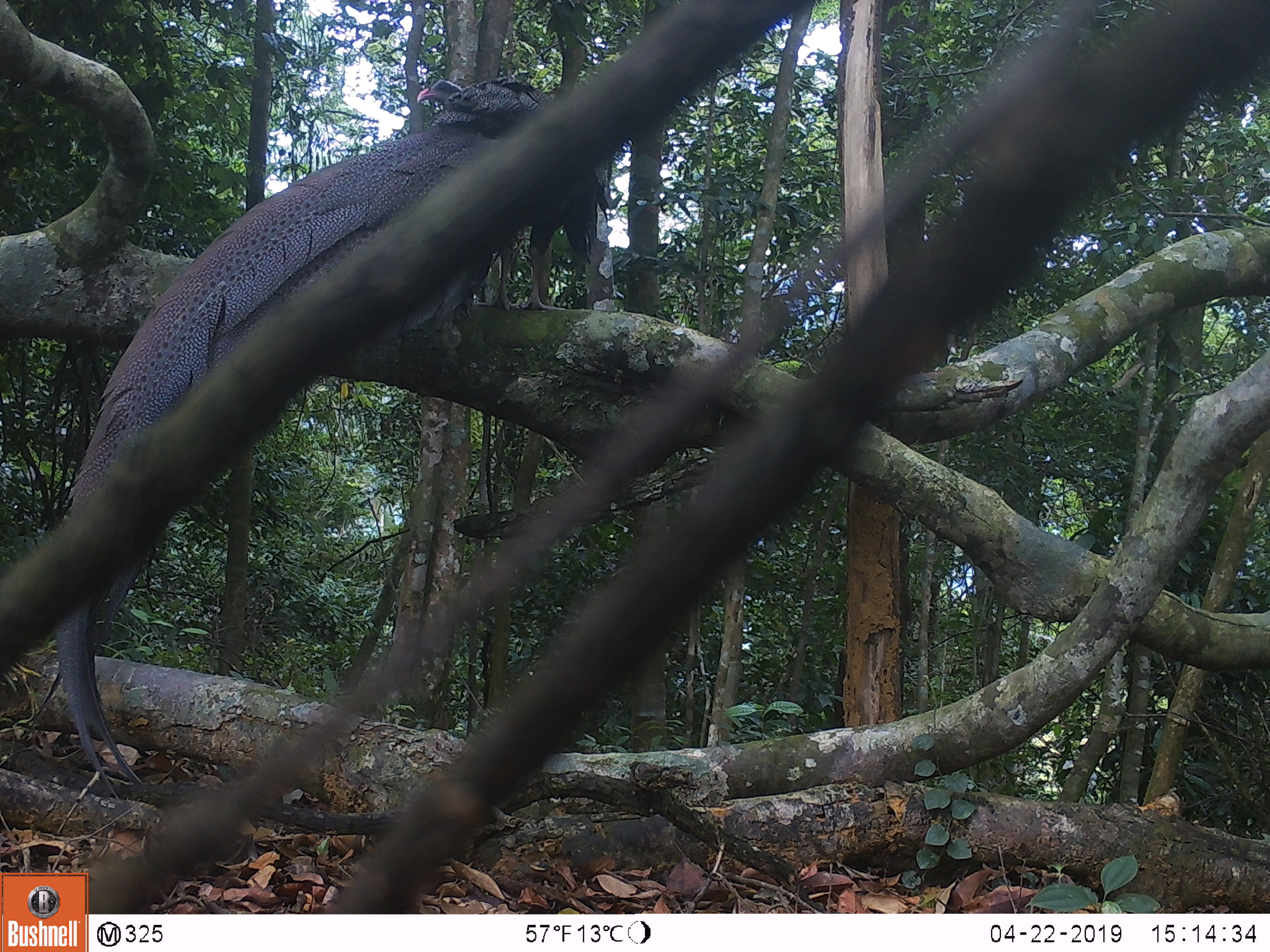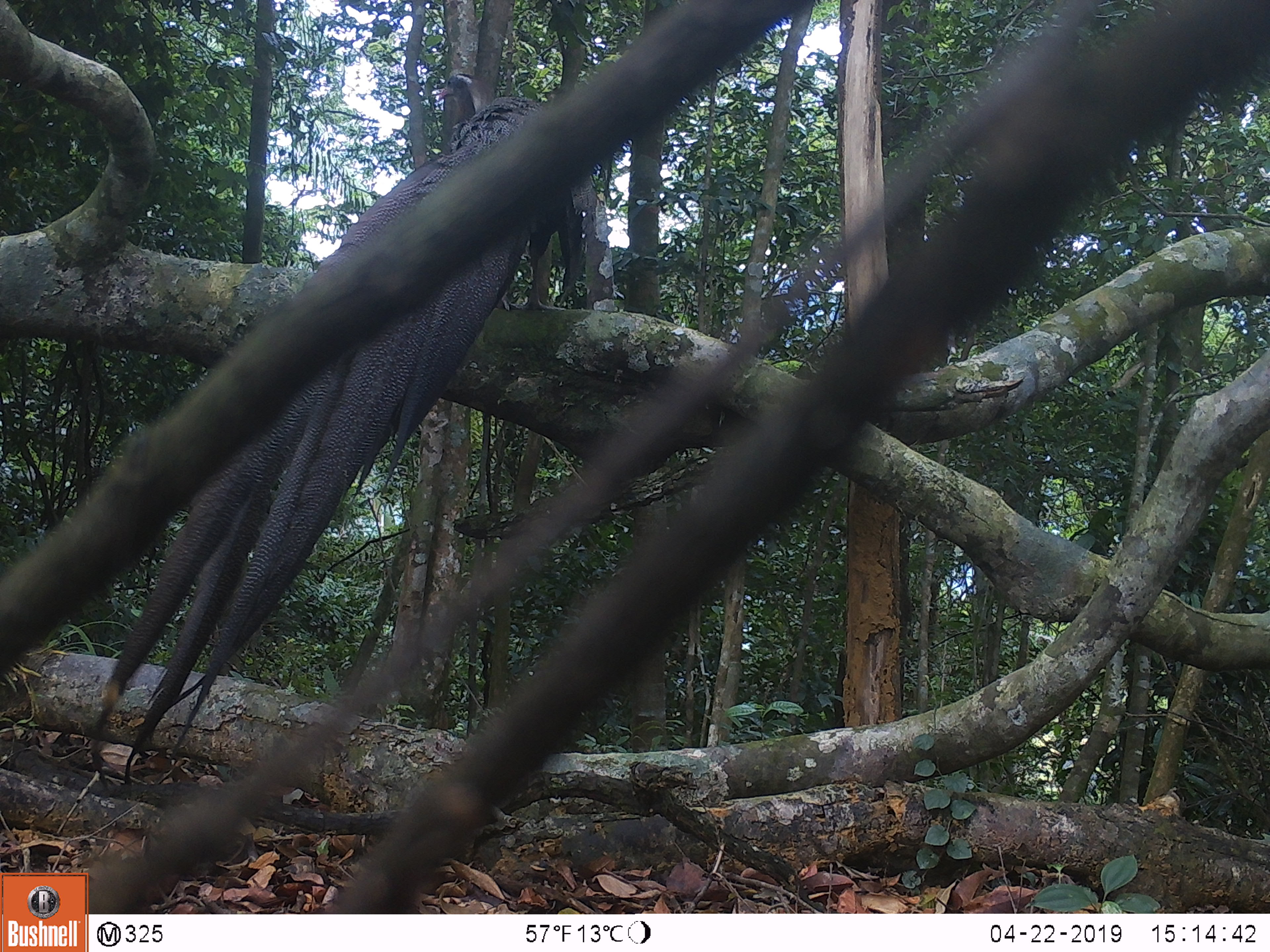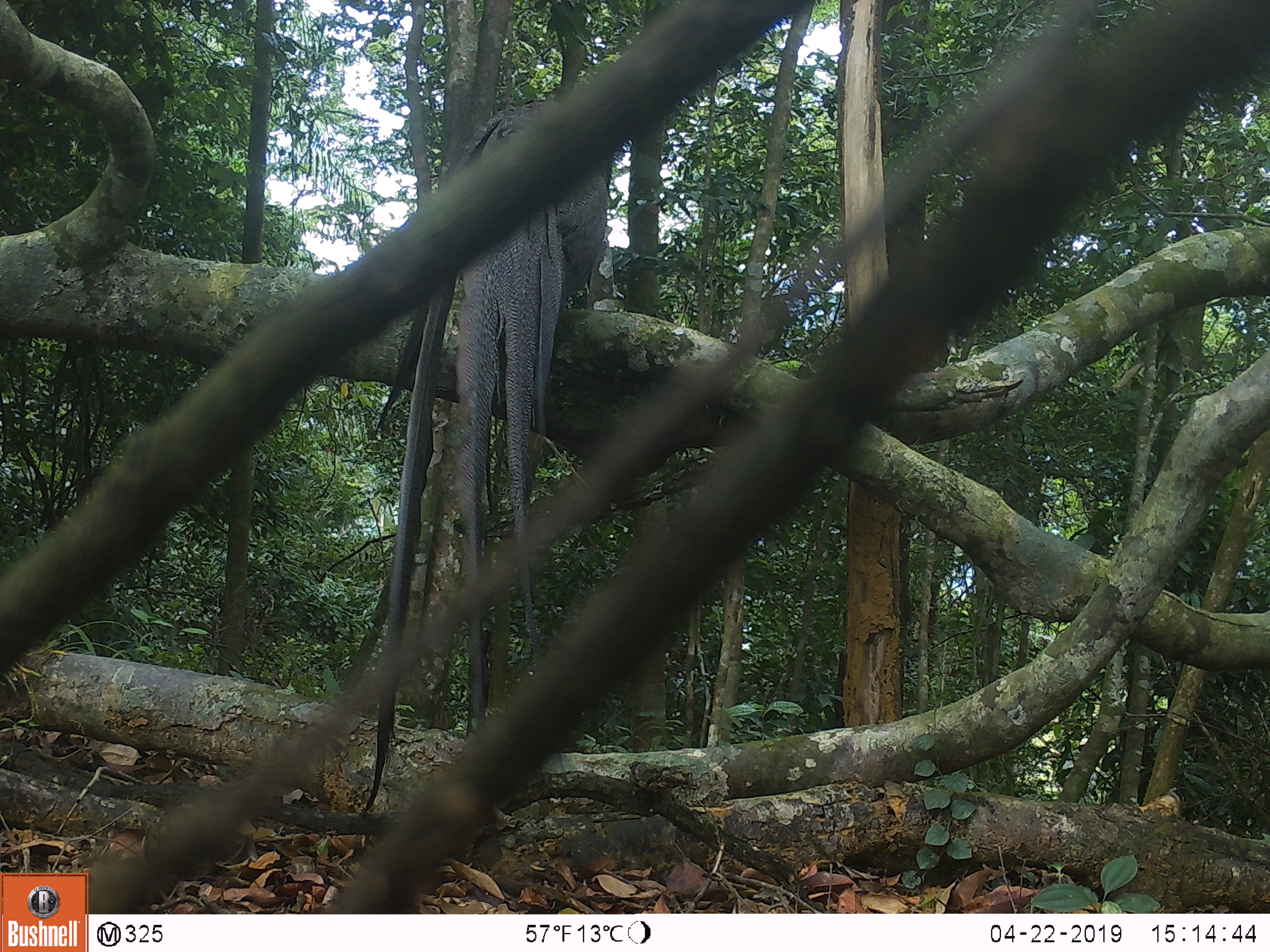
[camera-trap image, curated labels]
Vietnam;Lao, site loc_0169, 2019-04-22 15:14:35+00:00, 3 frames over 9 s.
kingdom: Animalia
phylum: Chordata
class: Aves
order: Galliformes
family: Phasianidae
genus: Rheinardia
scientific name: Rheinardia ocellata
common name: crested argus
Crested argus (Rheinardia ocellata). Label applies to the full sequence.